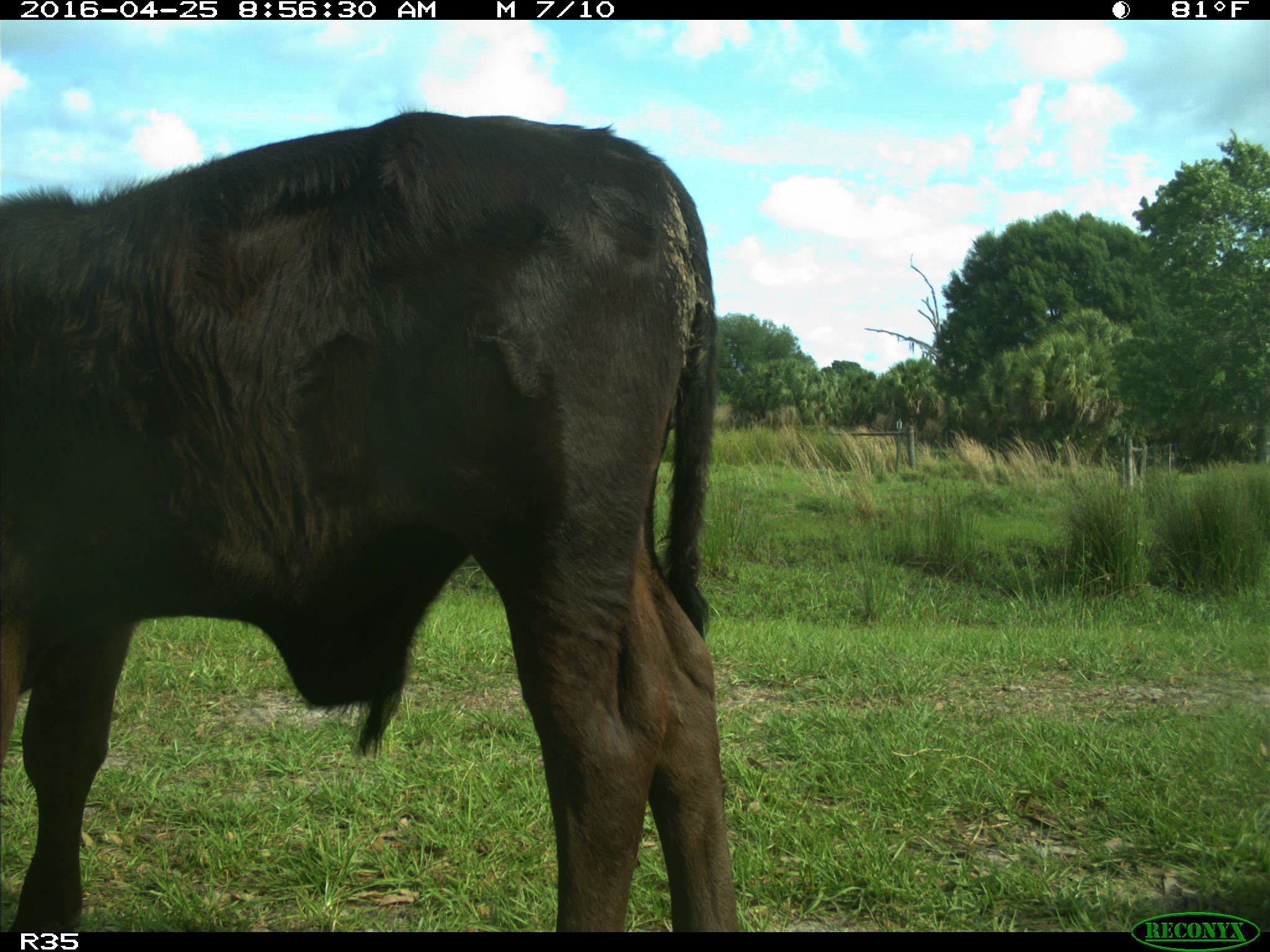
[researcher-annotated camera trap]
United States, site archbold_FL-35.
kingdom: Animalia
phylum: Chordata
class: Mammalia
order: Artiodactyla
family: Bovidae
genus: Bos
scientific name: Bos taurus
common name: domestic cow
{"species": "Bos taurus (domestic cow)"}